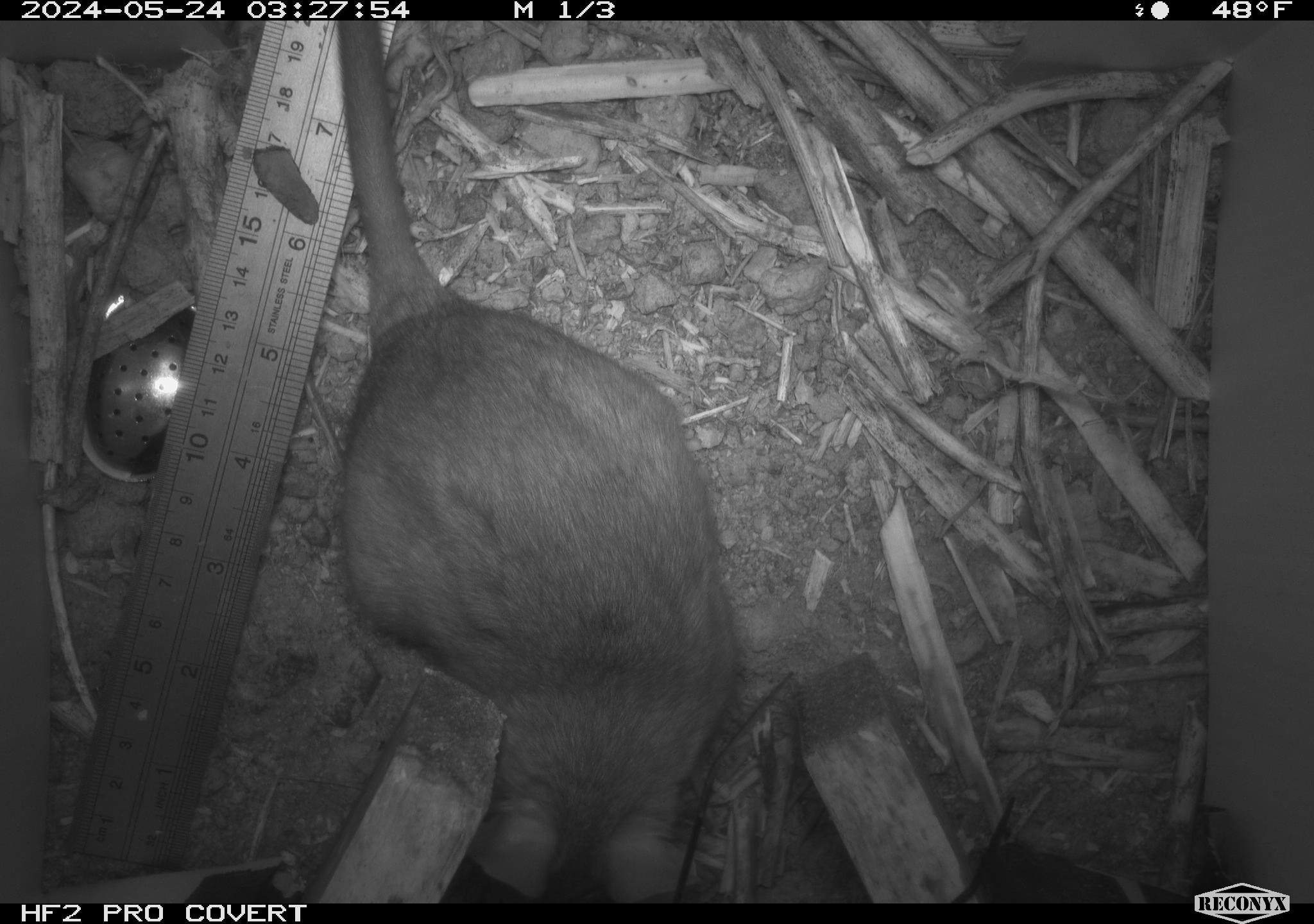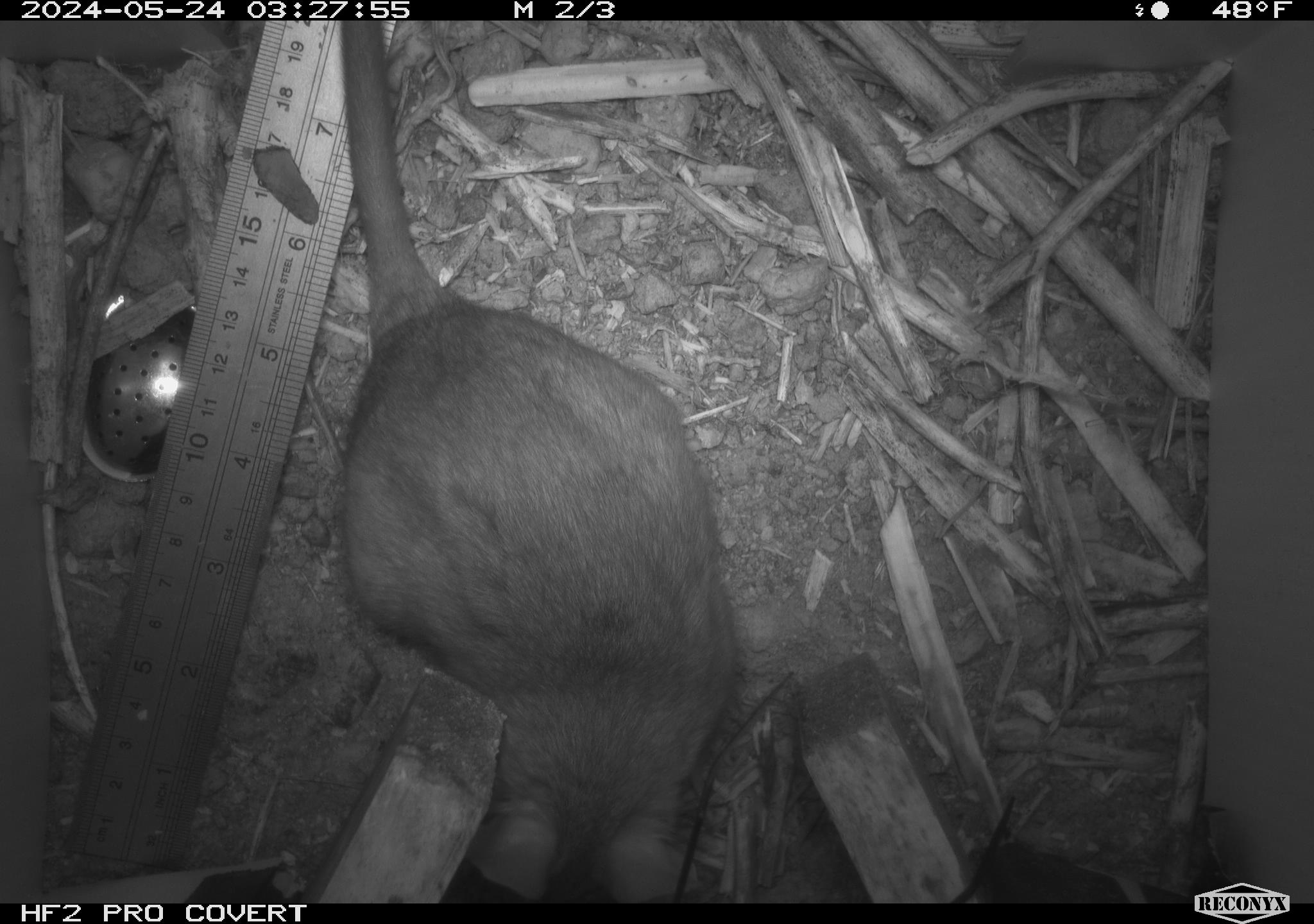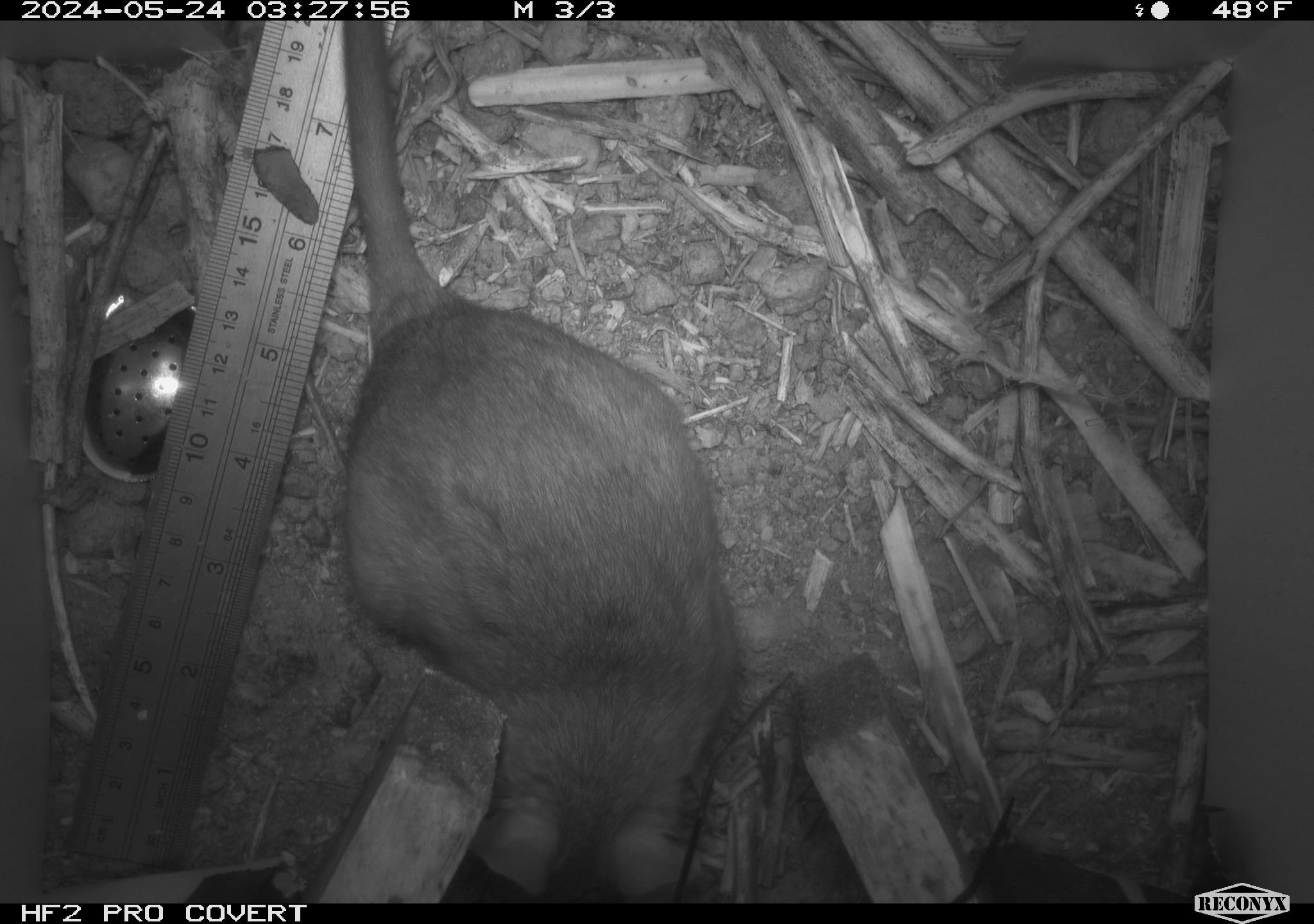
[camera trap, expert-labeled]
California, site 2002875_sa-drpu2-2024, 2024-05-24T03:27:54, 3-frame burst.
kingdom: Animalia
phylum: Chordata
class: Mammalia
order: Rodentia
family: Cricetidae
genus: Neotoma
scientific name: Neotoma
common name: pack rat or woodrat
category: neotoma species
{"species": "neotoma species (pack rat or woodrat) (Neotoma)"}